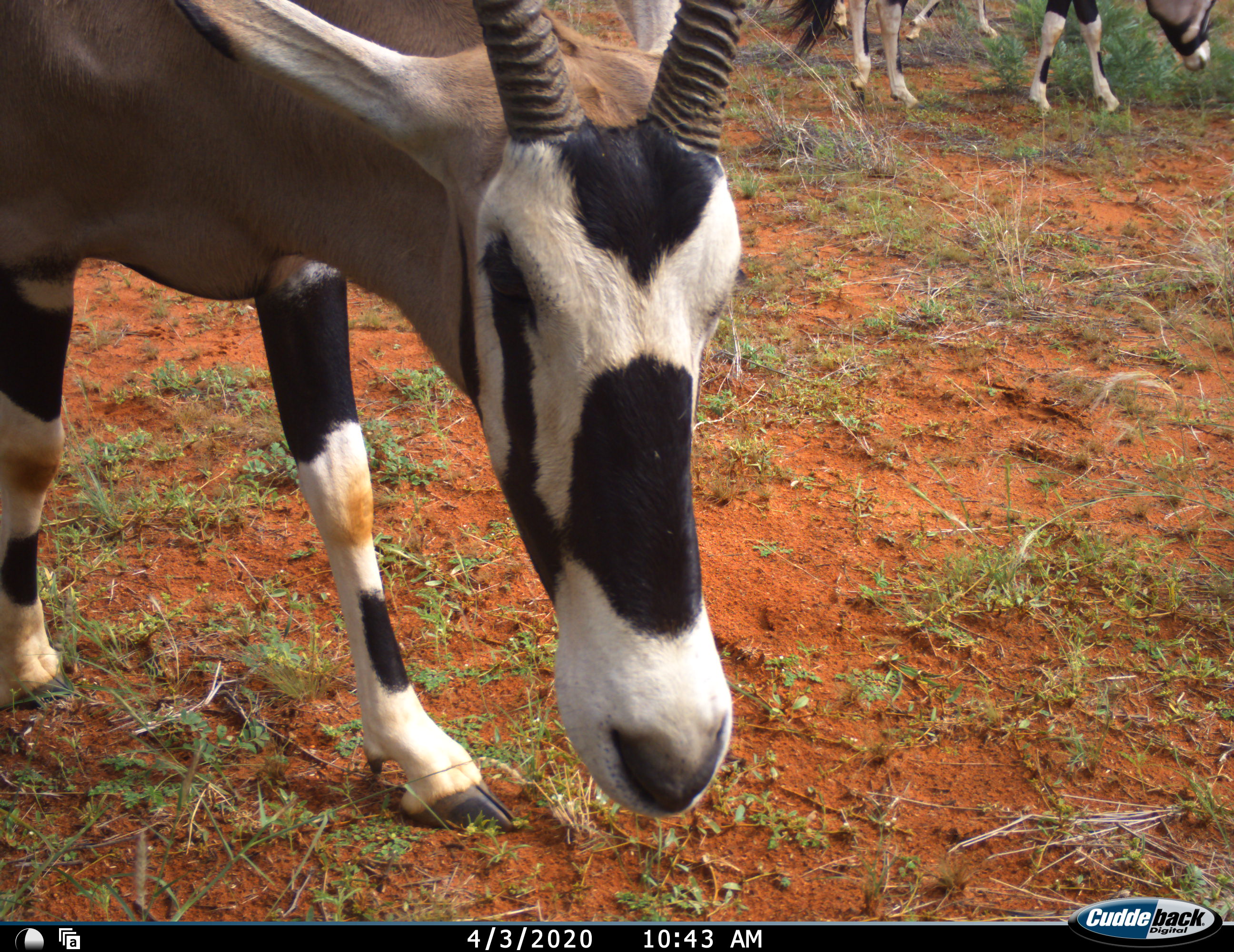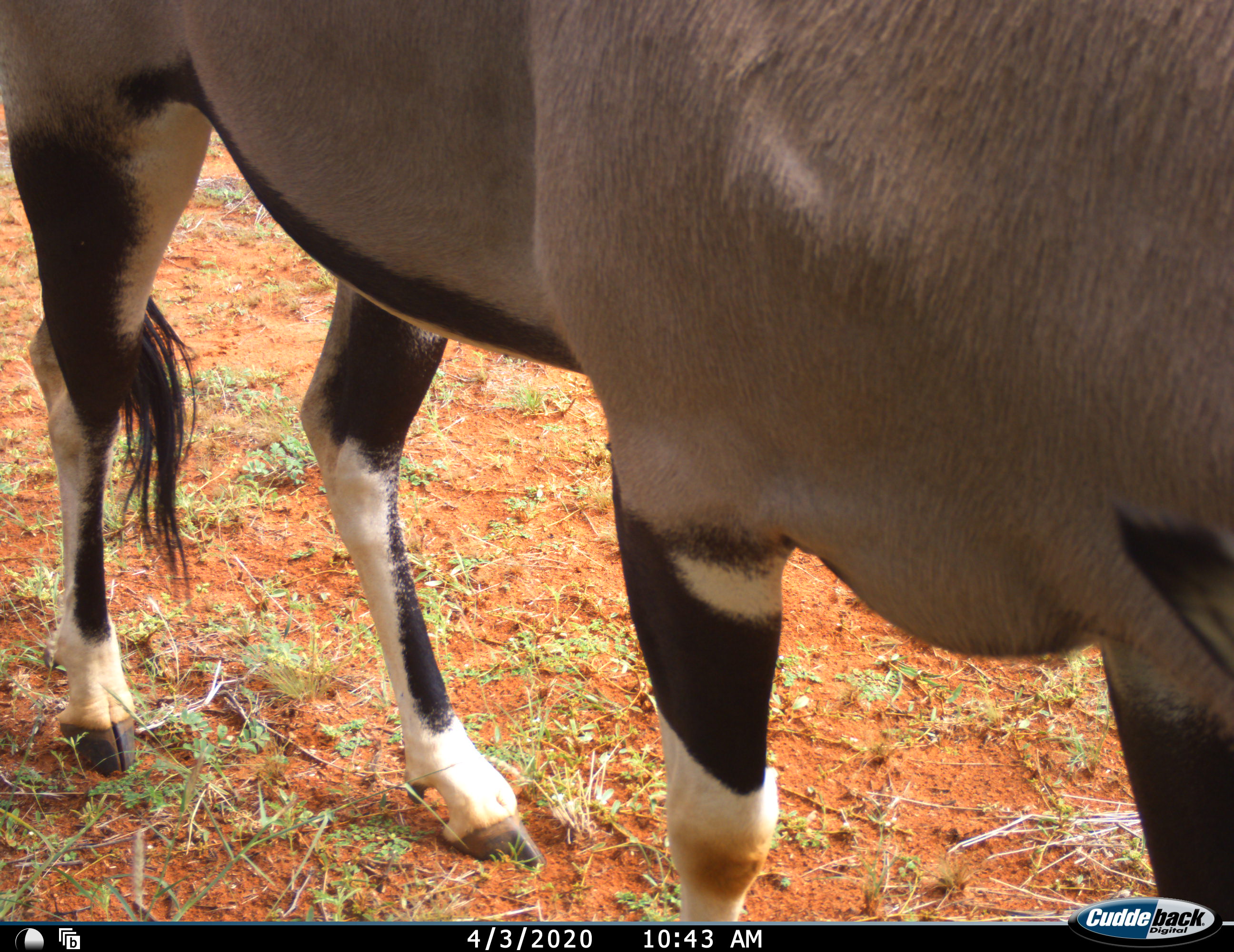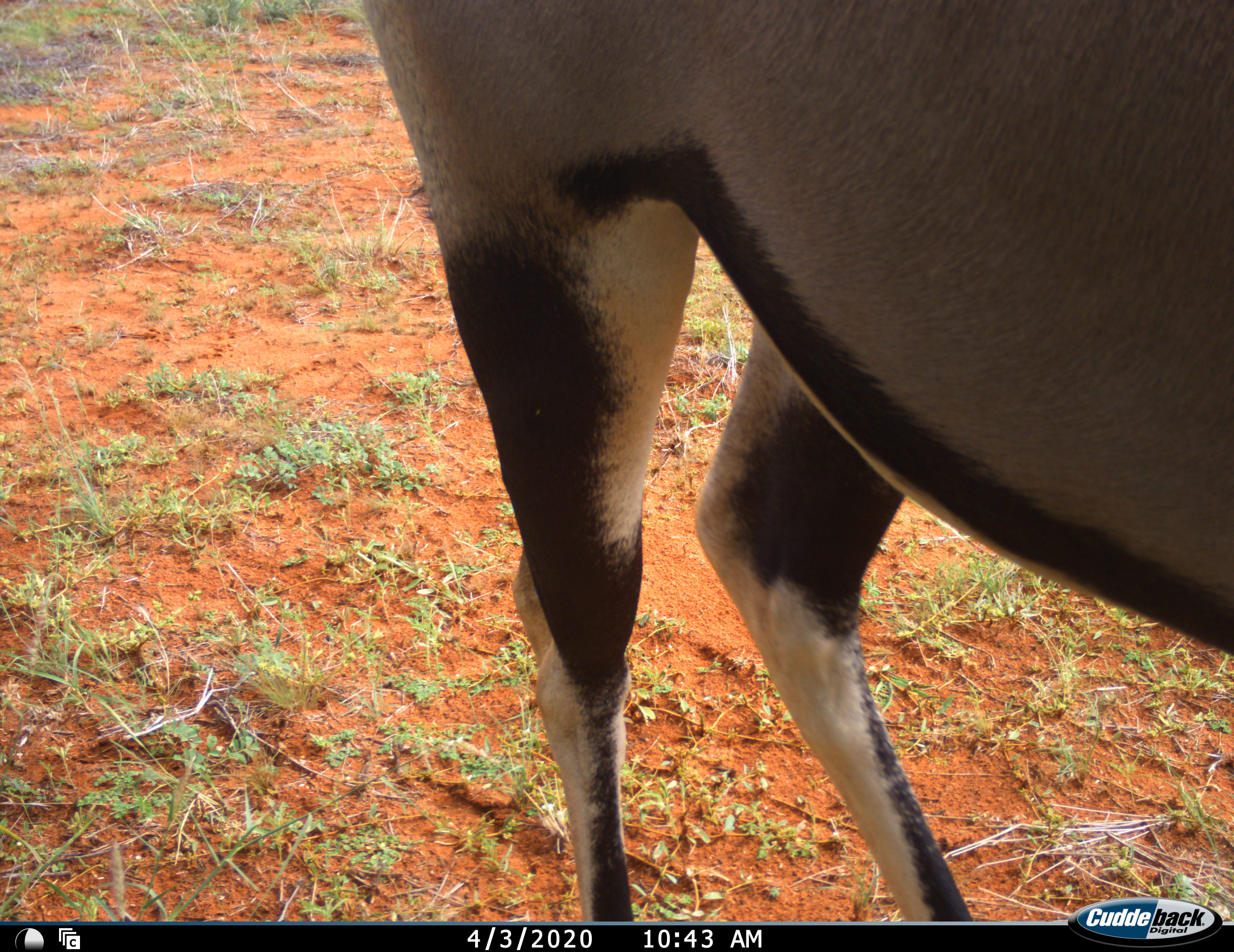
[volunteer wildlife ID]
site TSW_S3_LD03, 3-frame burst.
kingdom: Animalia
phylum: Chordata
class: Mammalia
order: Artiodactyla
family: Bovidae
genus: Oryx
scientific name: Oryx gazella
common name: gemsbok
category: oryx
Oryx (gemsbok) (Oryx gazella), count 3. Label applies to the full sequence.